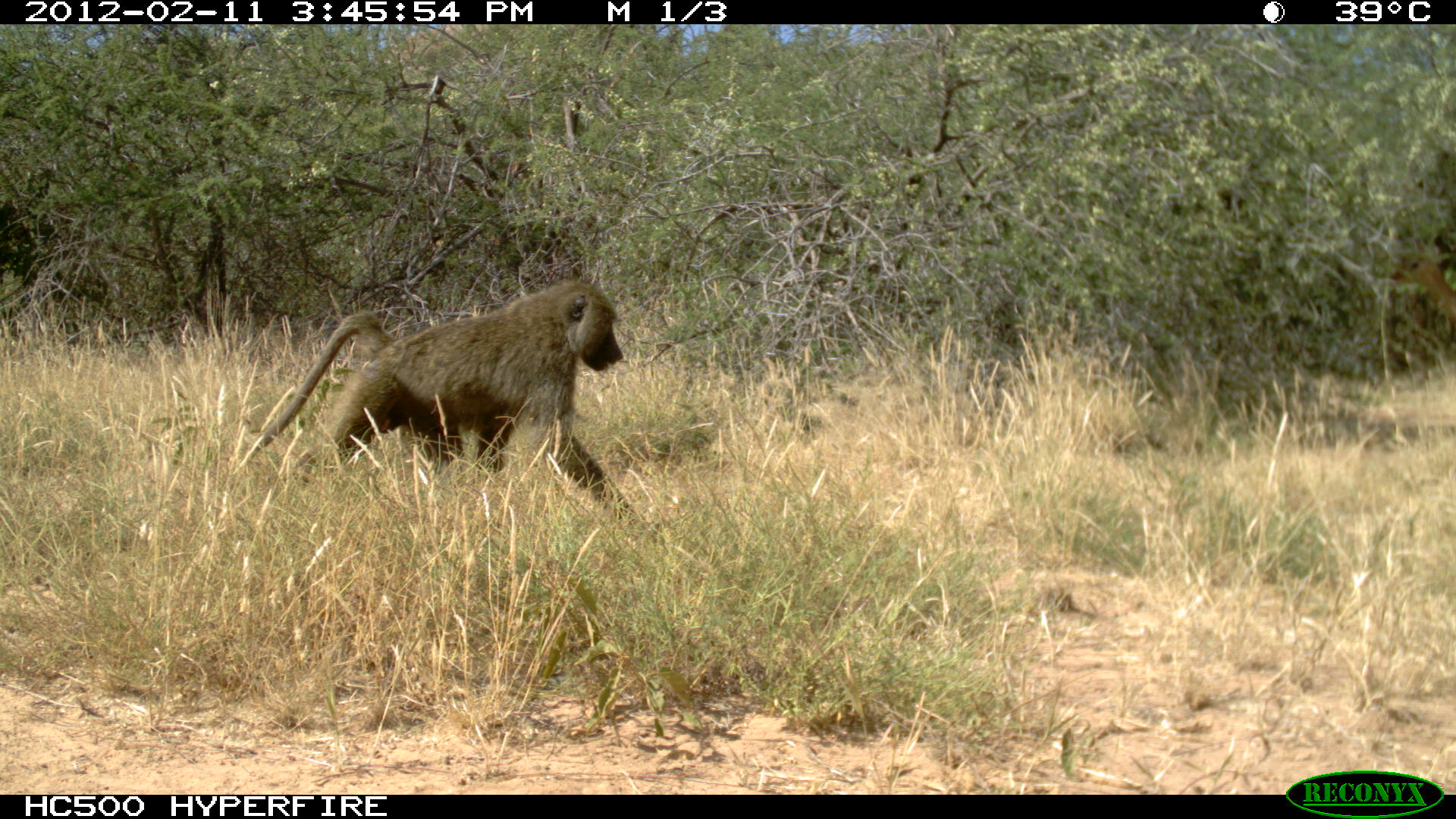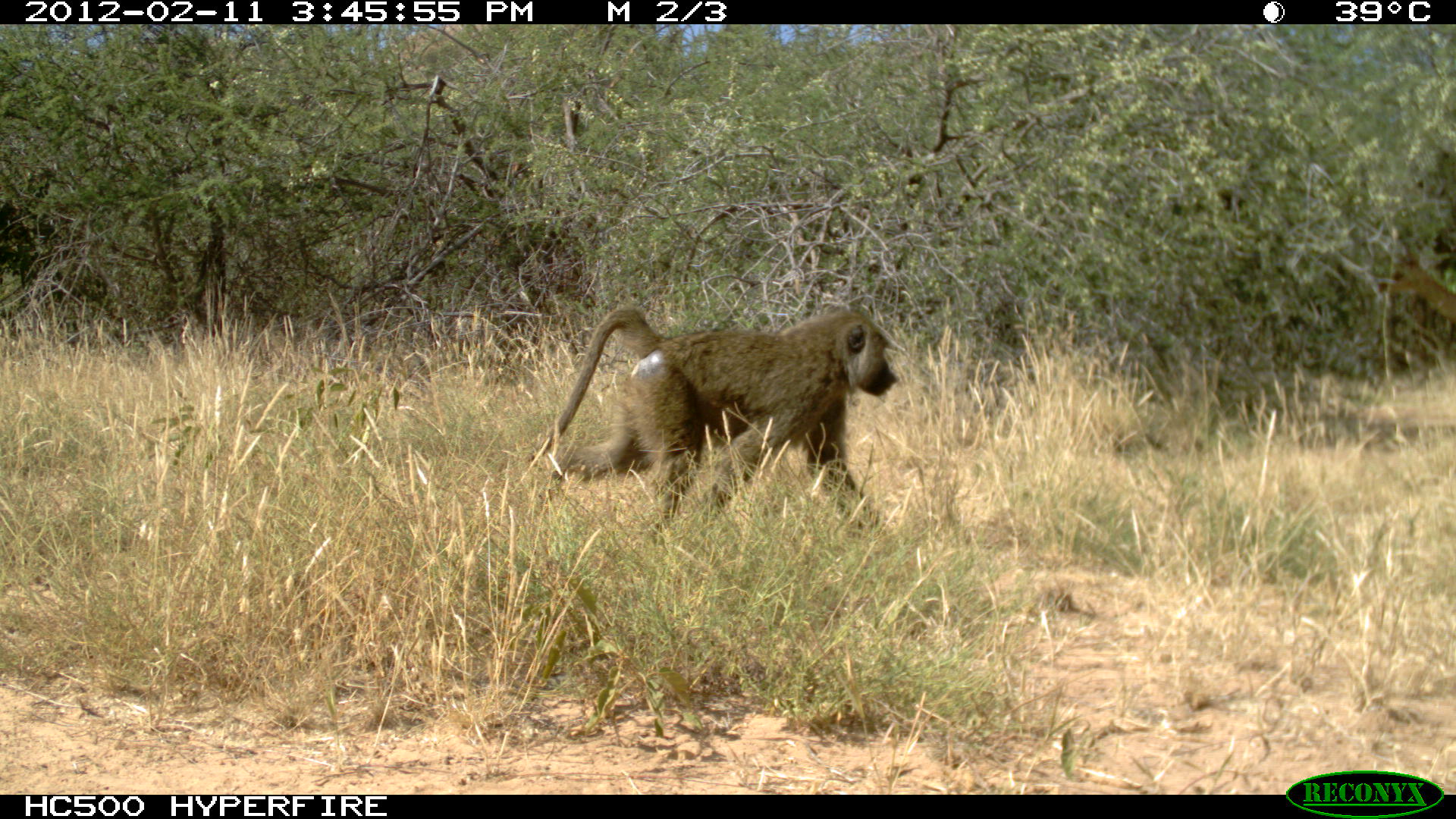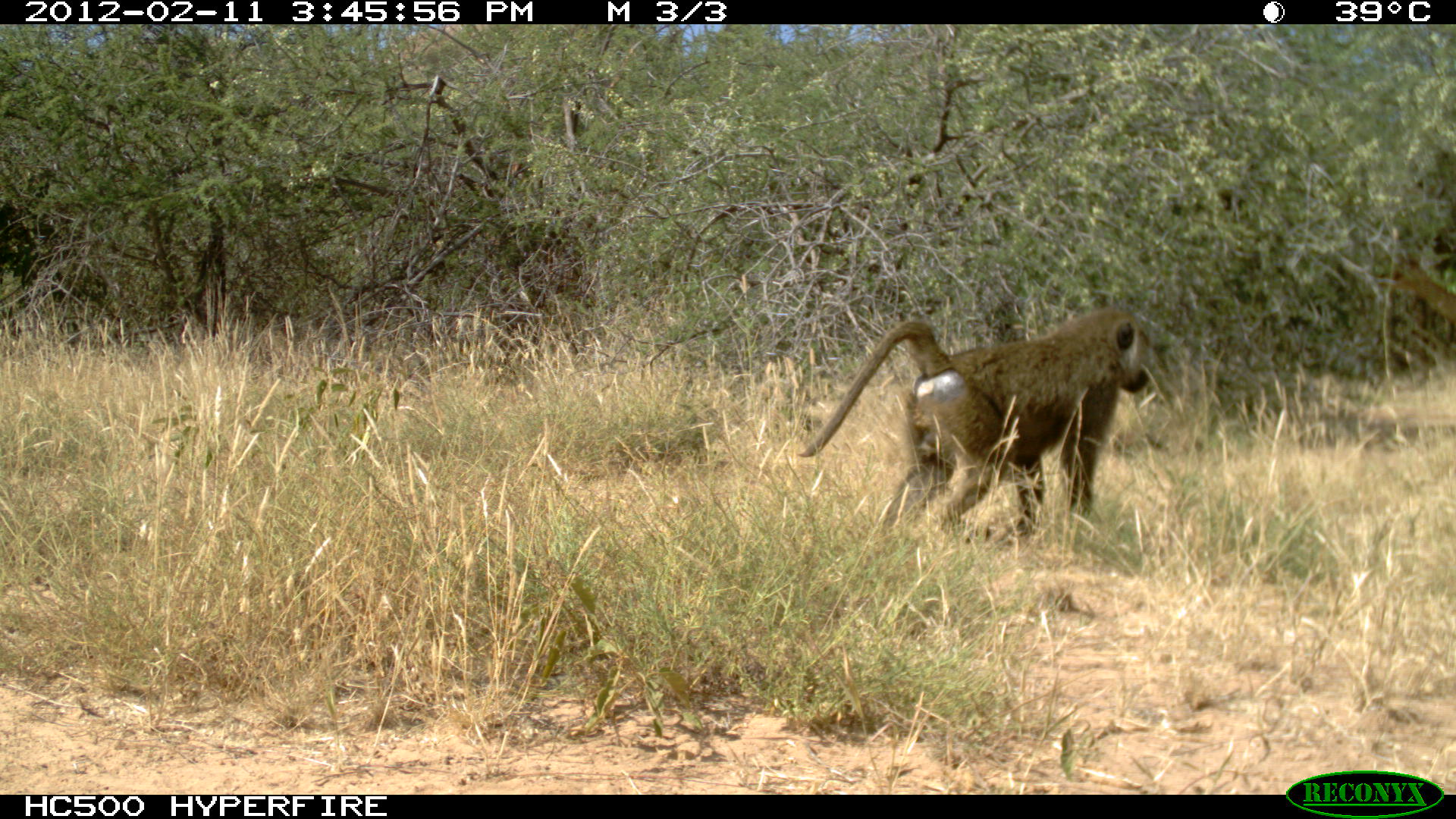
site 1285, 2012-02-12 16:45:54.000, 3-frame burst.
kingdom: Animalia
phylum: Chordata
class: Mammalia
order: Primates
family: Cercopithecidae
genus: Papio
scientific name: Papio anubis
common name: olive baboon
Papio anubis (olive baboon), count 1.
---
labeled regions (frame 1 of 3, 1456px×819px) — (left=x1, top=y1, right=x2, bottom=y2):
papio anubis: (left=237, top=277, right=639, bottom=532); (left=1385, top=234, right=1454, bottom=357)